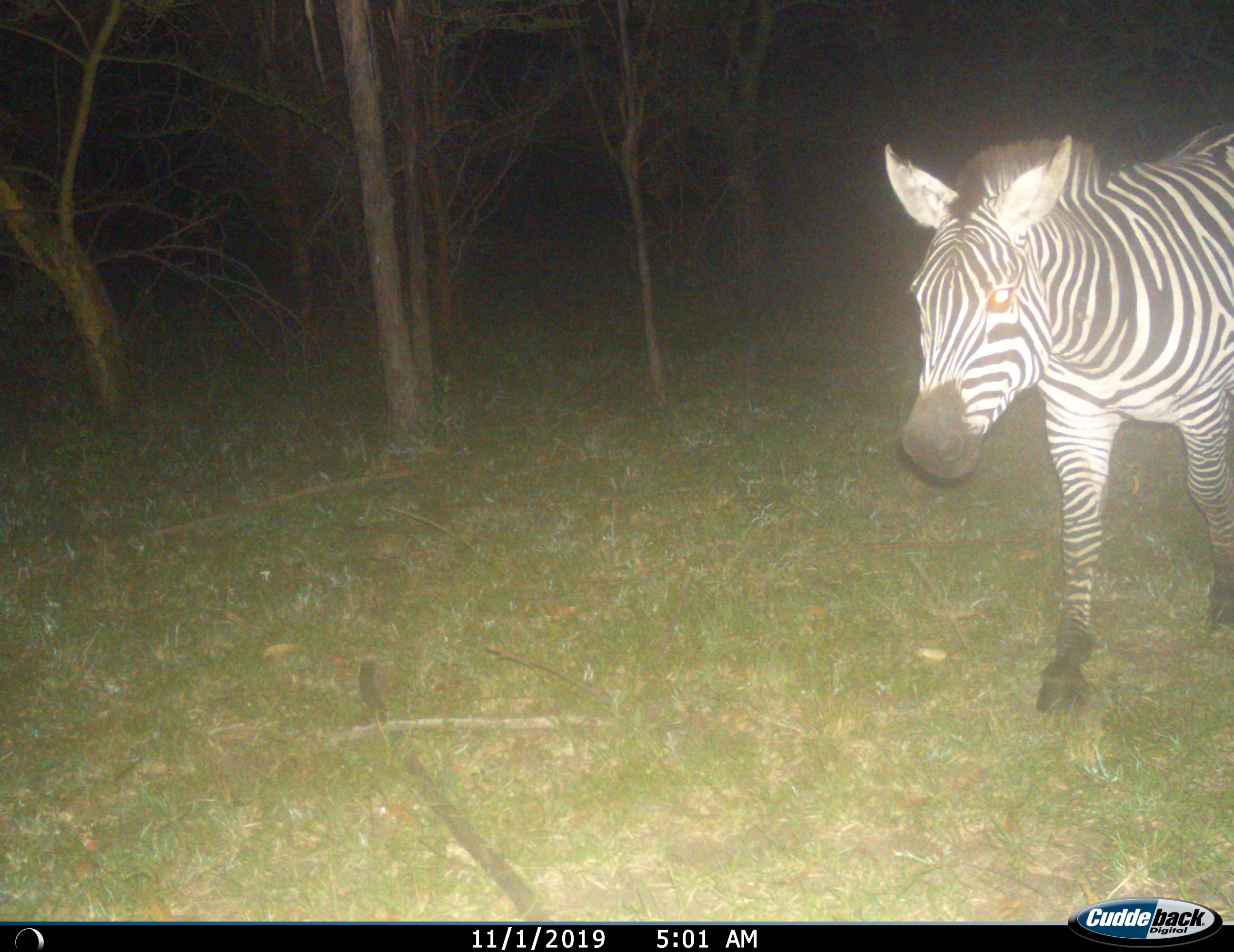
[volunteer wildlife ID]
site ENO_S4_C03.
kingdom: Animalia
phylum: Chordata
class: Mammalia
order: Perissodactyla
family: Equidae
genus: Equus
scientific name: Equus quagga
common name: plains zebra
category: zebraplains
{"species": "zebraplains (plains zebra) (Equus quagga)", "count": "1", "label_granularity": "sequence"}